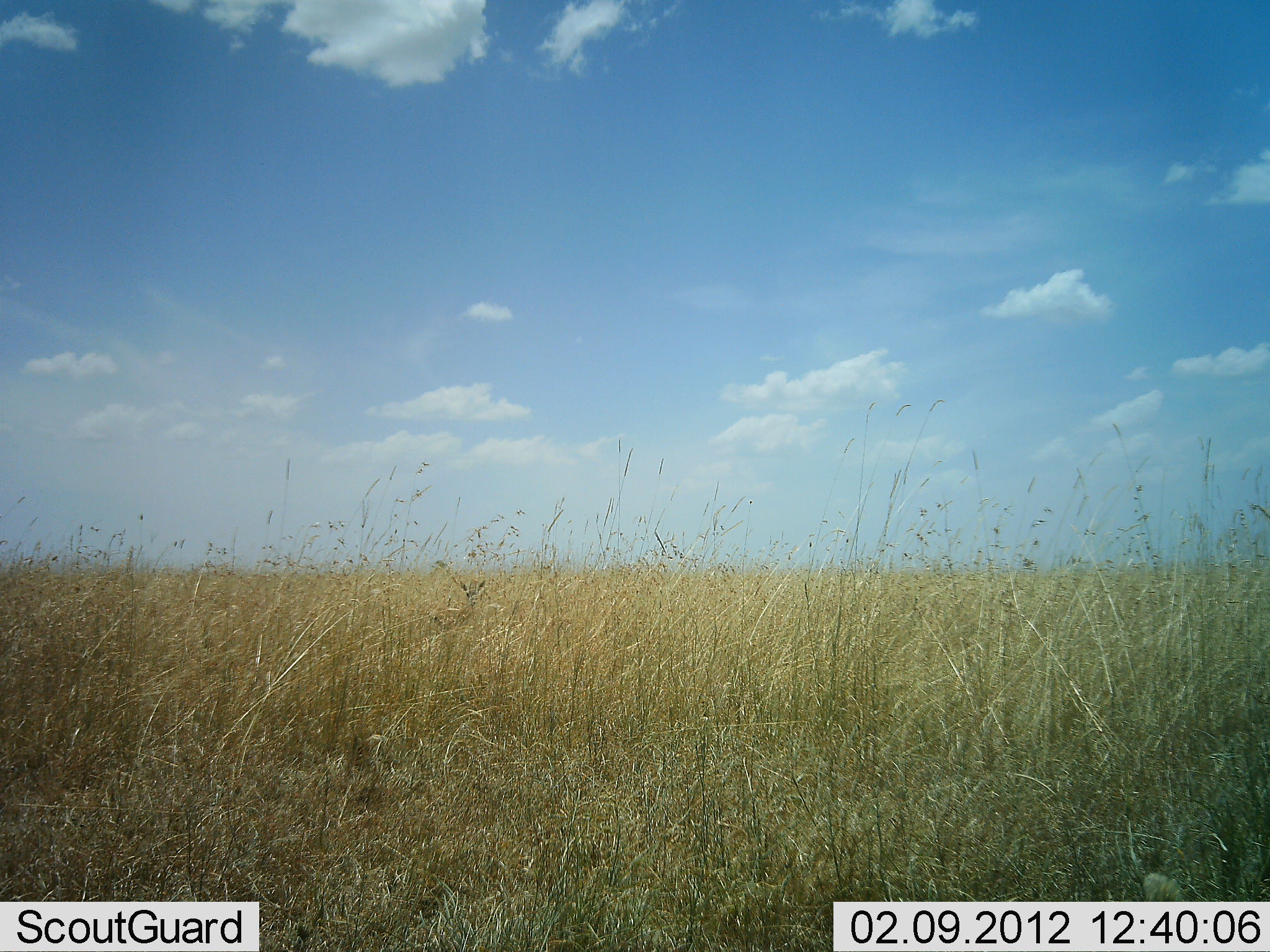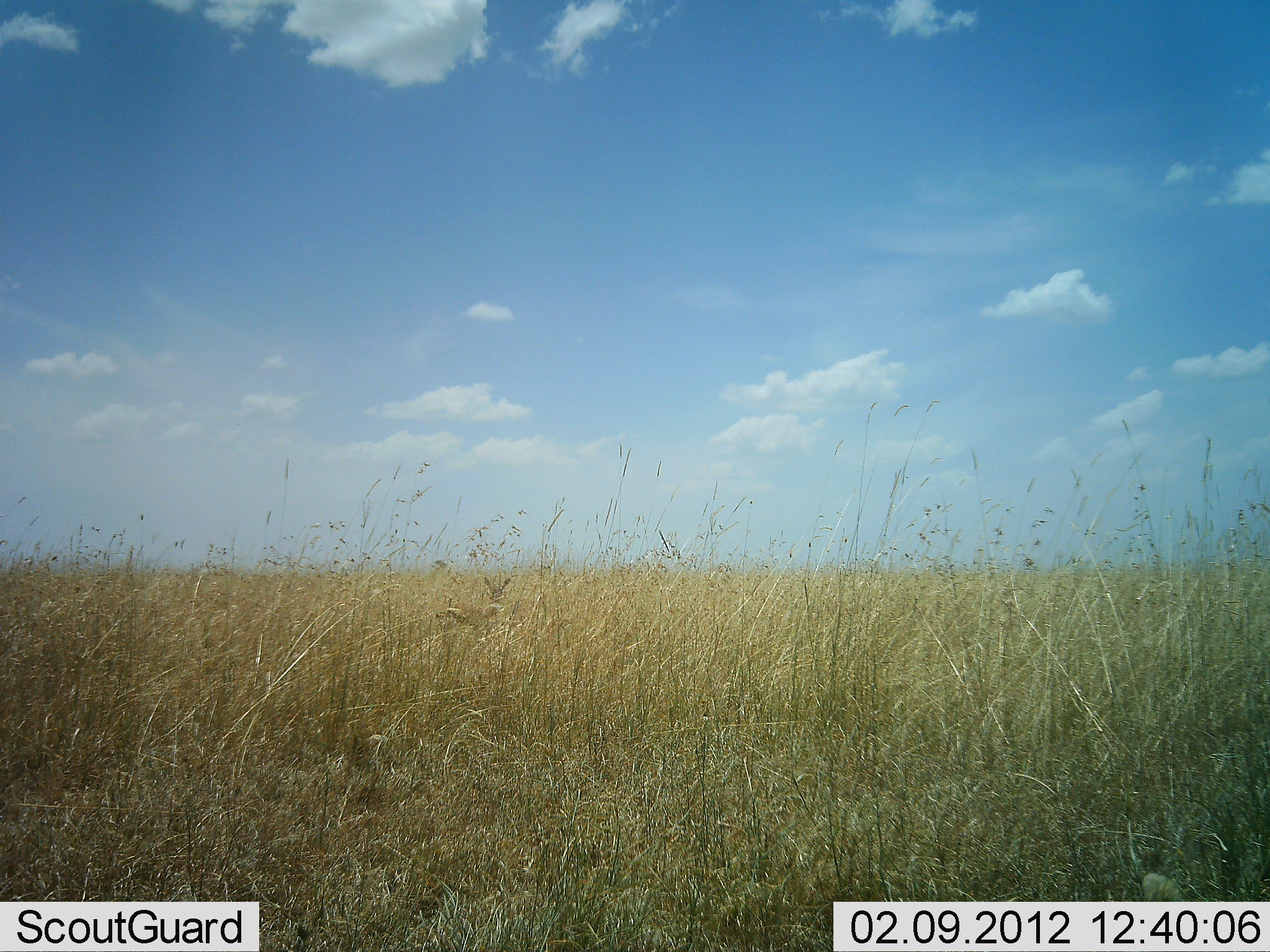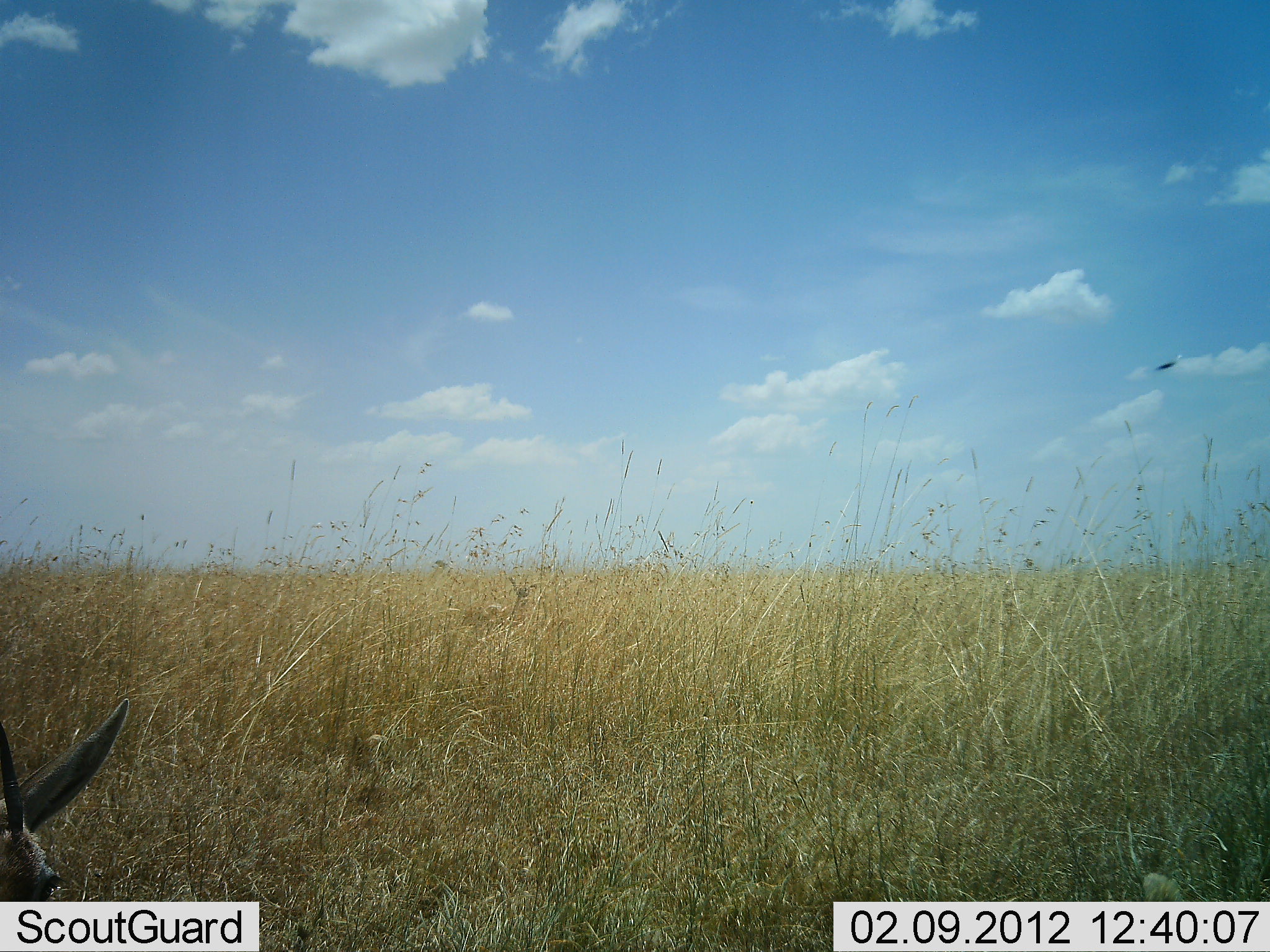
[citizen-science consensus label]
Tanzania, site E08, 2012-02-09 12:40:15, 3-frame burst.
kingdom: Animalia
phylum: Chordata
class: Mammalia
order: Artiodactyla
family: Bovidae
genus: Eudorcas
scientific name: Eudorcas thomsonii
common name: thomson's gazelle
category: gazellethomsons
Gazellethomsons (thomson's gazelle) (Eudorcas thomsonii), count 2. Behavior (volunteer vote fractions): standing 12%, resting 0%, moving 88%, interacting 0%. Young present (vote fraction): 0%. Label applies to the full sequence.